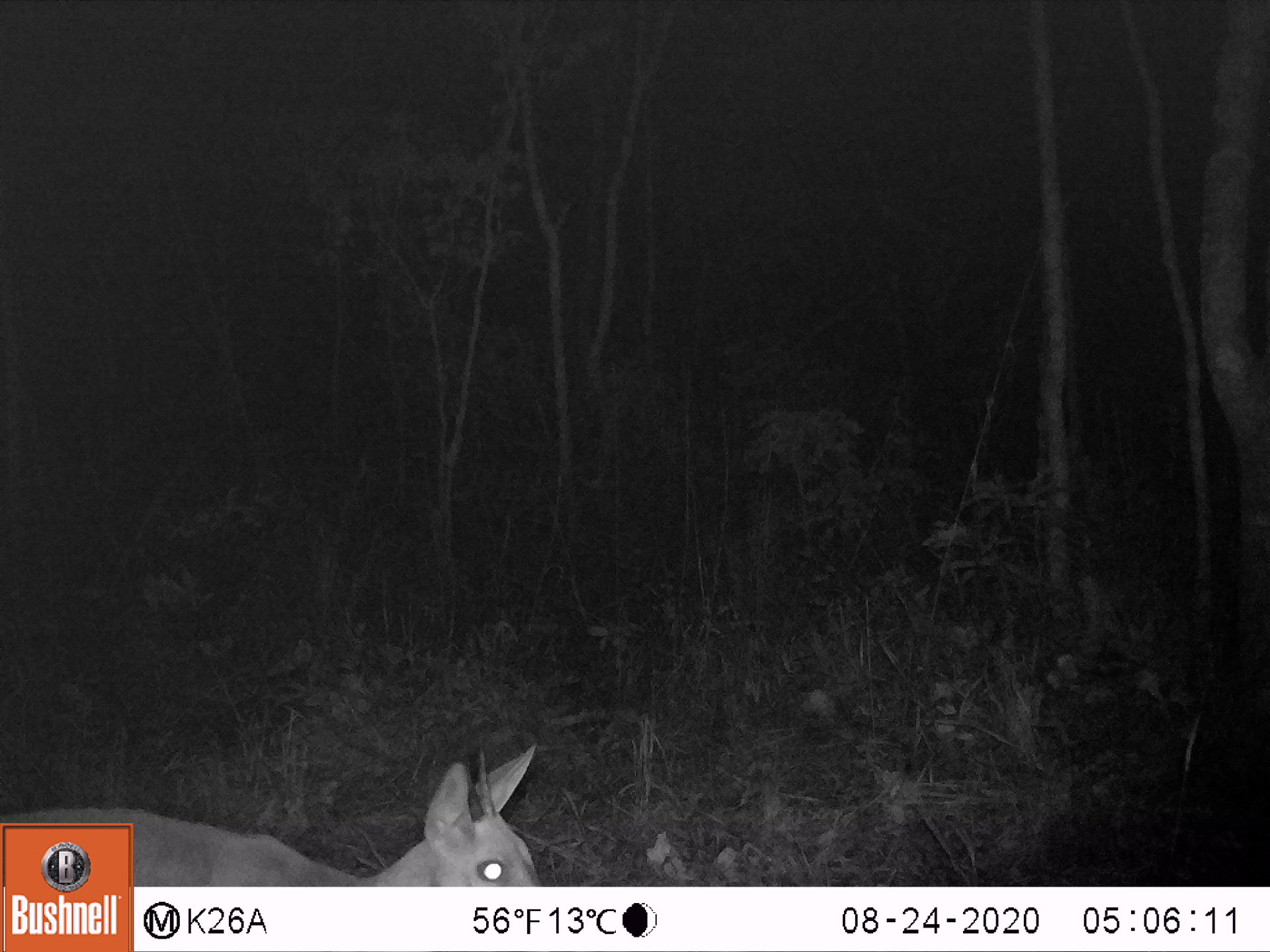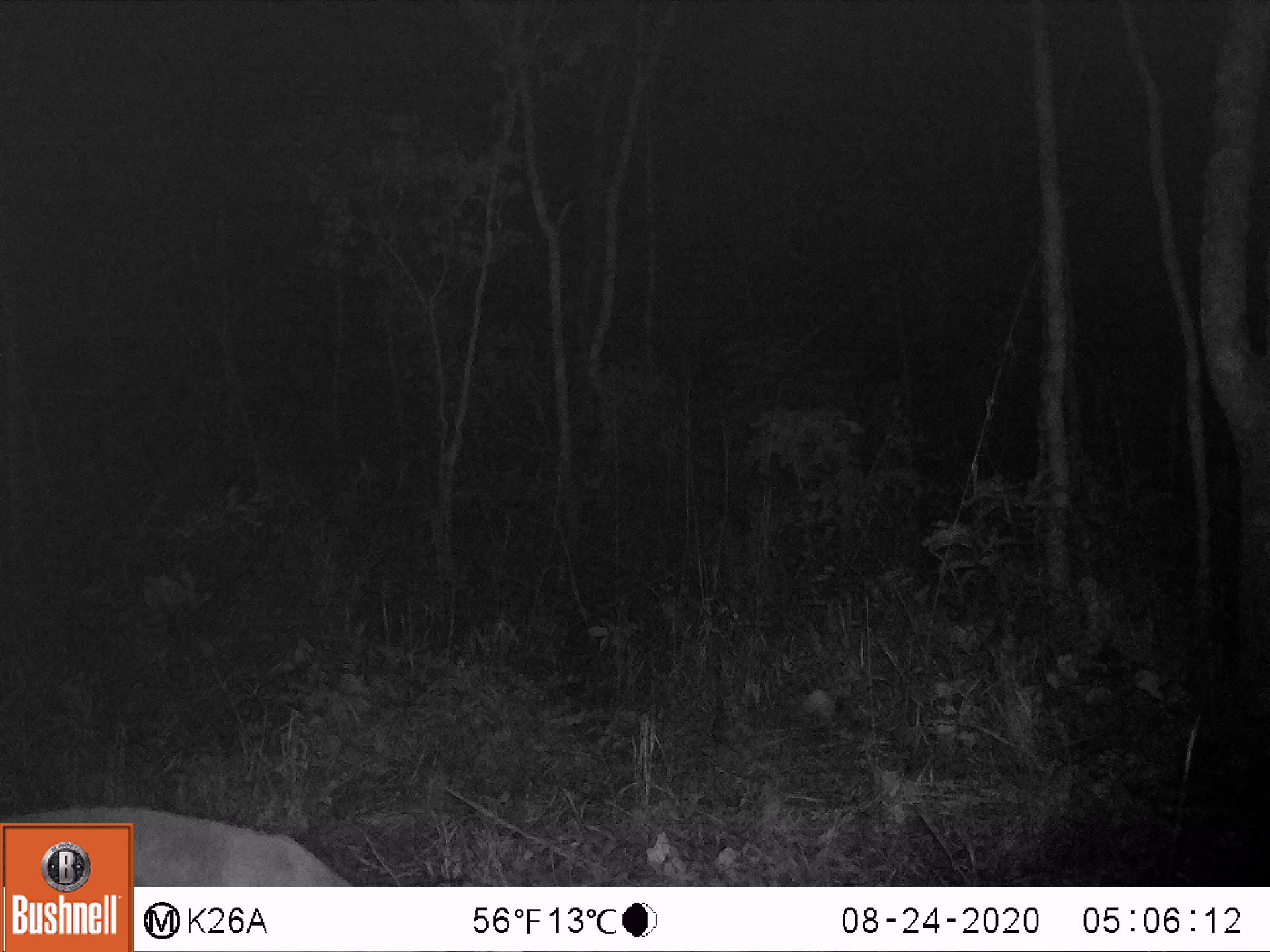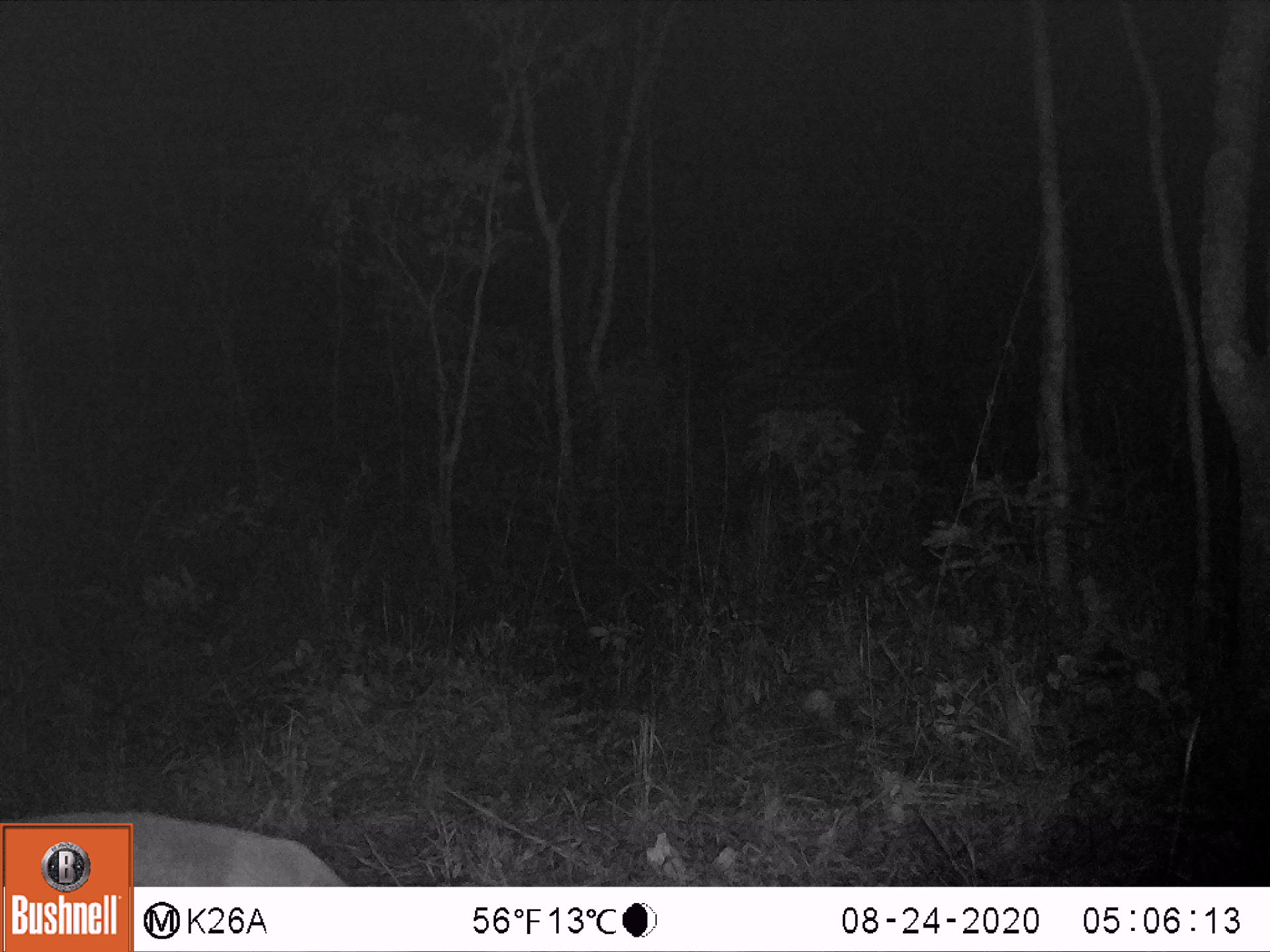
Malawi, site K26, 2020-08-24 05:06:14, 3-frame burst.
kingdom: Animalia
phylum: Chordata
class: Mammalia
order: Artiodactyla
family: Bovidae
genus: Sylvicapra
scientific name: Sylvicapra grimmia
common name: common duiker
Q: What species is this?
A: Common duiker (Sylvicapra grimmia).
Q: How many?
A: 1.